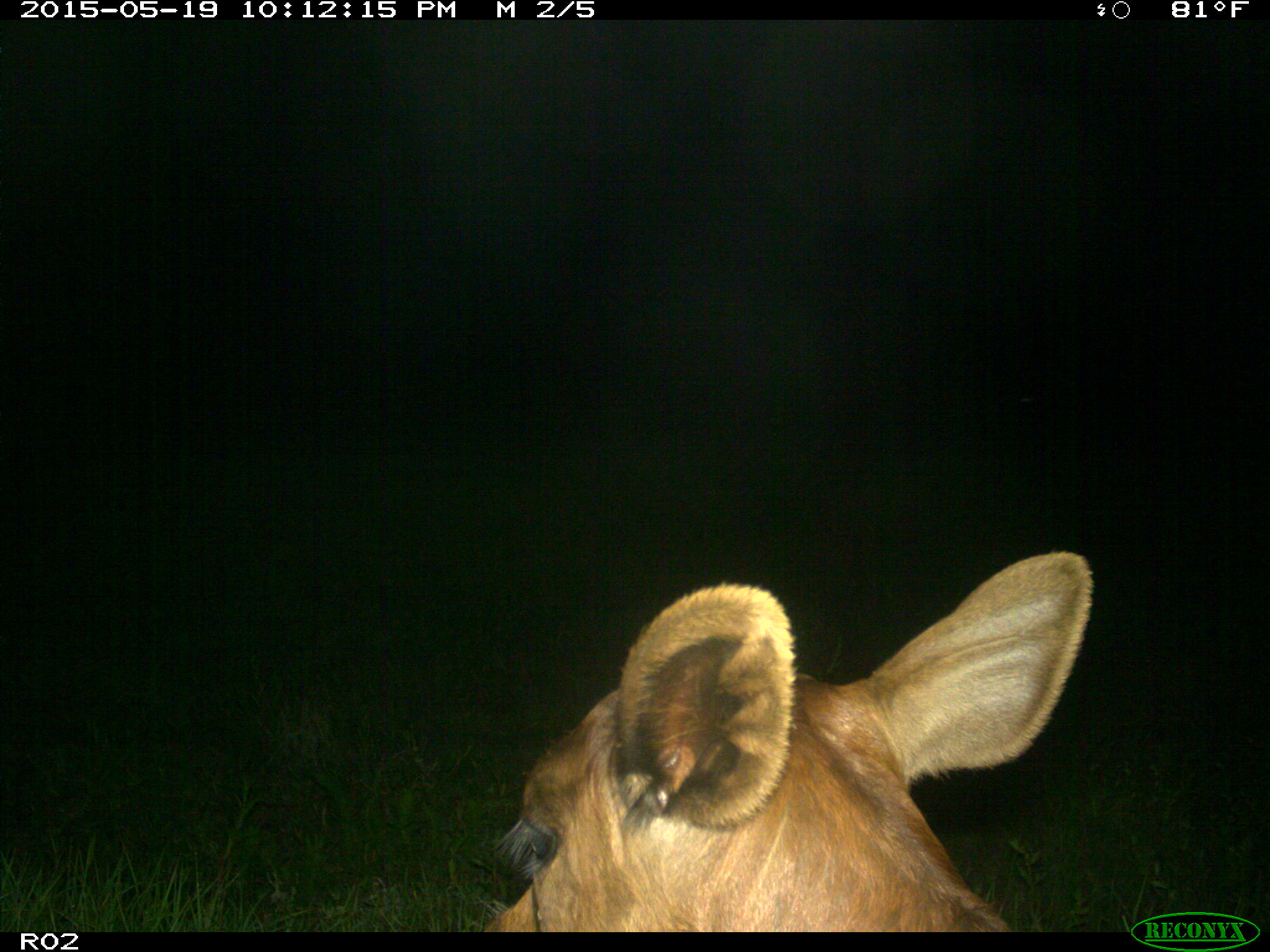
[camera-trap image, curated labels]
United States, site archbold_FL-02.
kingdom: Animalia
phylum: Chordata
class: Mammalia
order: Artiodactyla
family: Bovidae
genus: Bos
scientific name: Bos taurus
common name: domestic cow